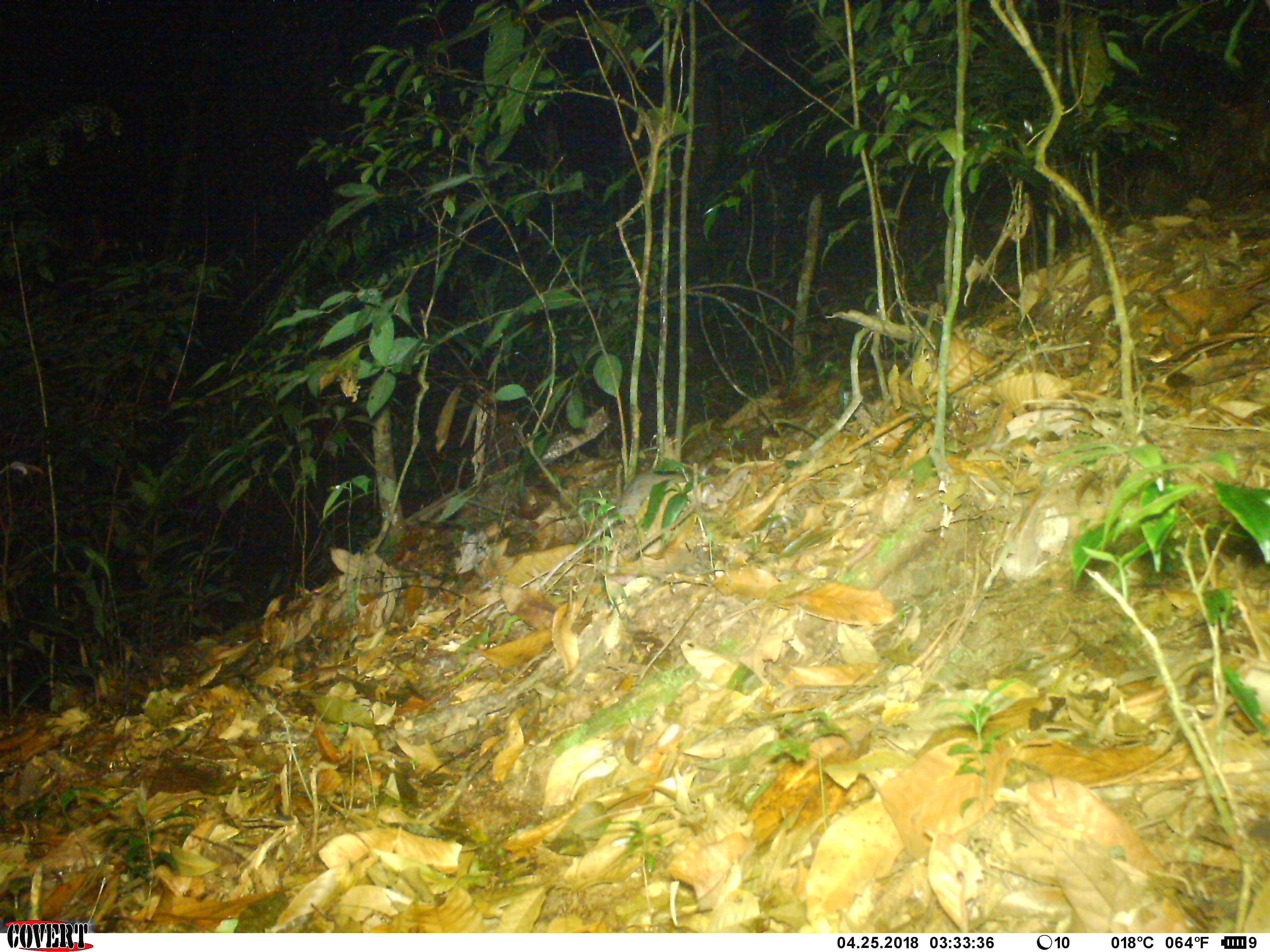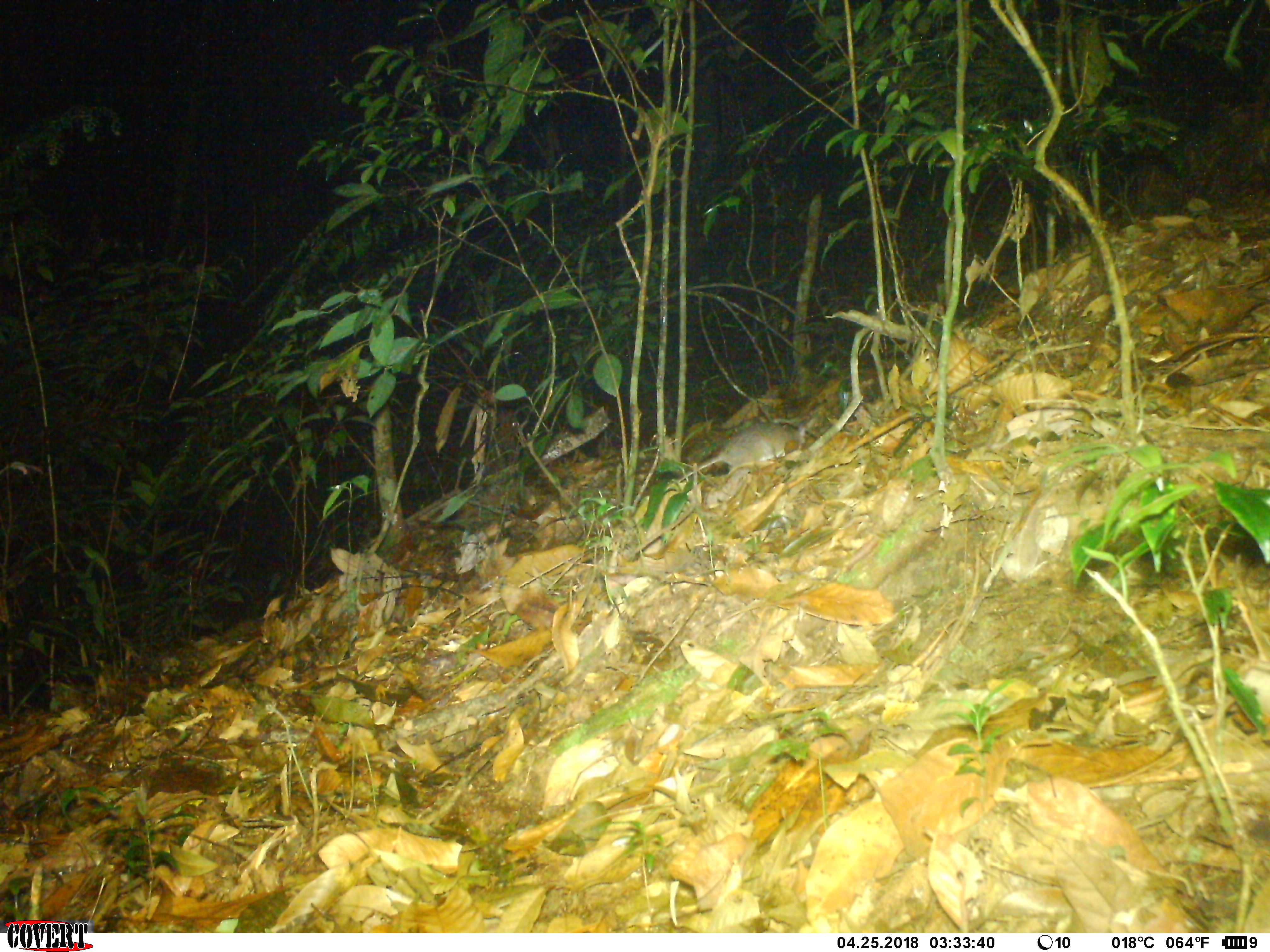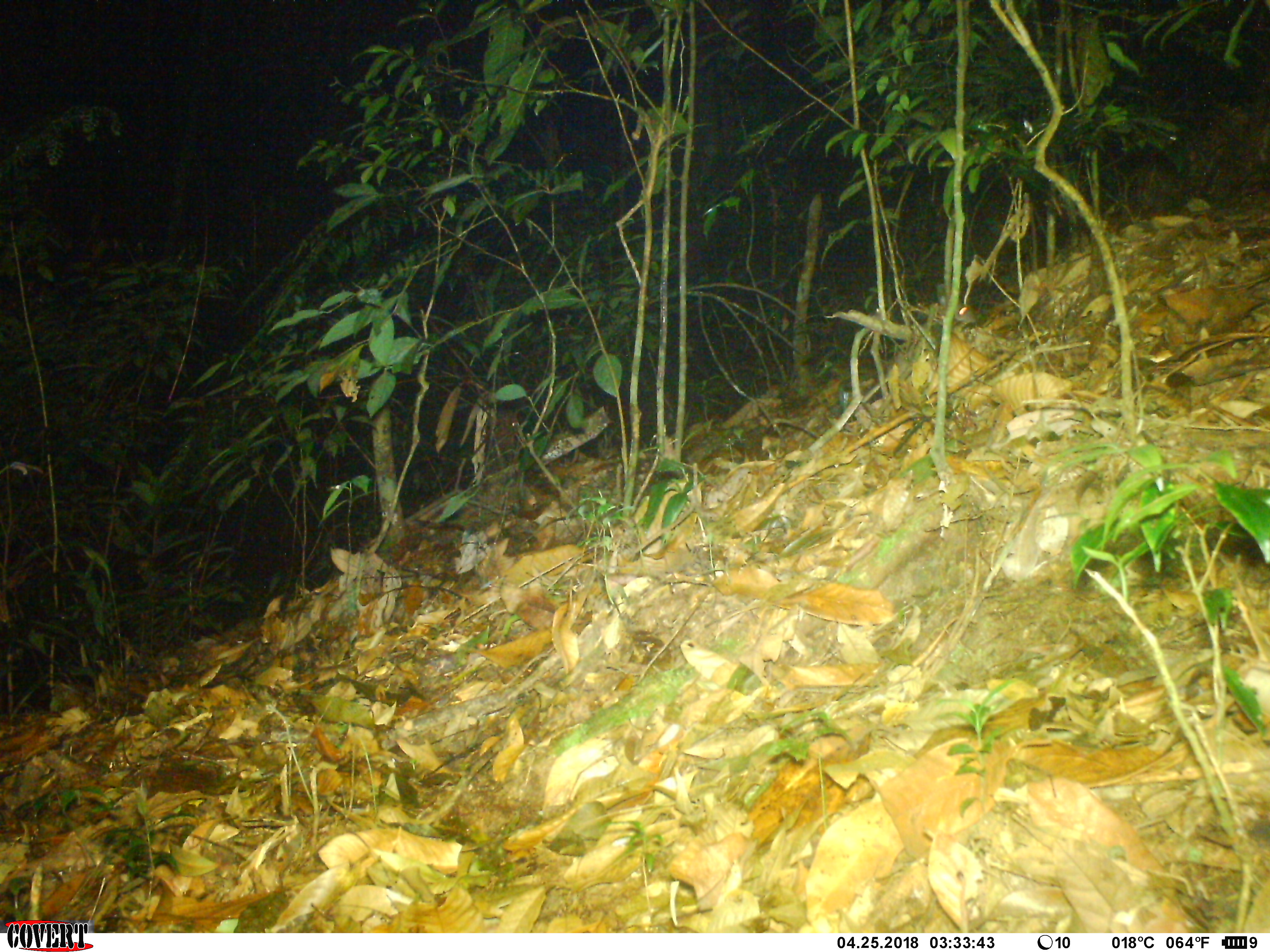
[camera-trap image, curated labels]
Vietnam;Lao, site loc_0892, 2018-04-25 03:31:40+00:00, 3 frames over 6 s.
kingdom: Animalia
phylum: Chordata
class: Mammalia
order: Rodentia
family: Muridae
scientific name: Muridae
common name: old-world mice and rats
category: unidentified murid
Unidentified murid (old-world mice and rats) (Muridae). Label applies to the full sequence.